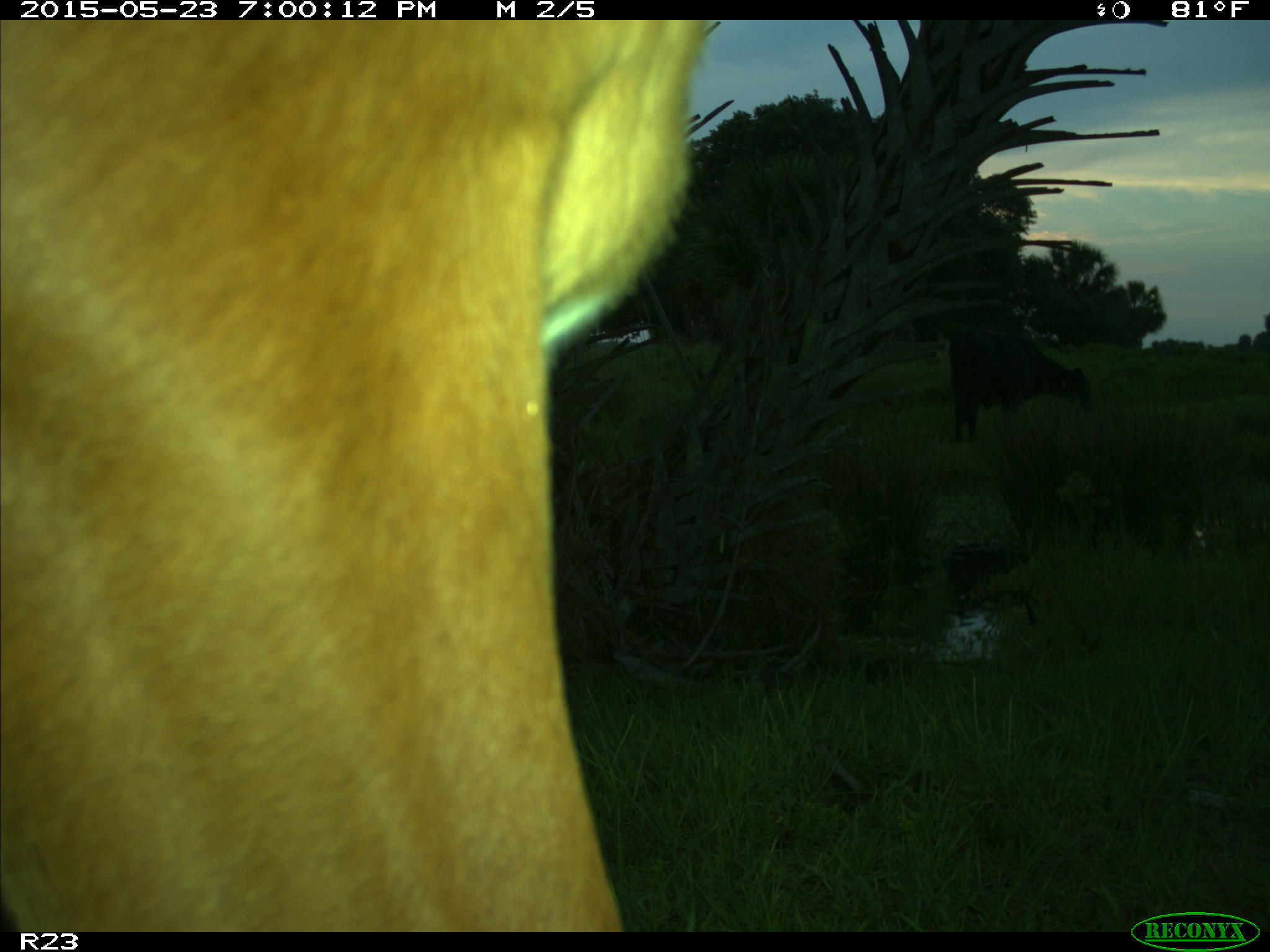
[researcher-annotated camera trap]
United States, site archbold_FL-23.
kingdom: Animalia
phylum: Chordata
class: Mammalia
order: Artiodactyla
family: Bovidae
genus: Bos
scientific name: Bos taurus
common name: domestic cow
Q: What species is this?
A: Bos taurus (domestic cow).